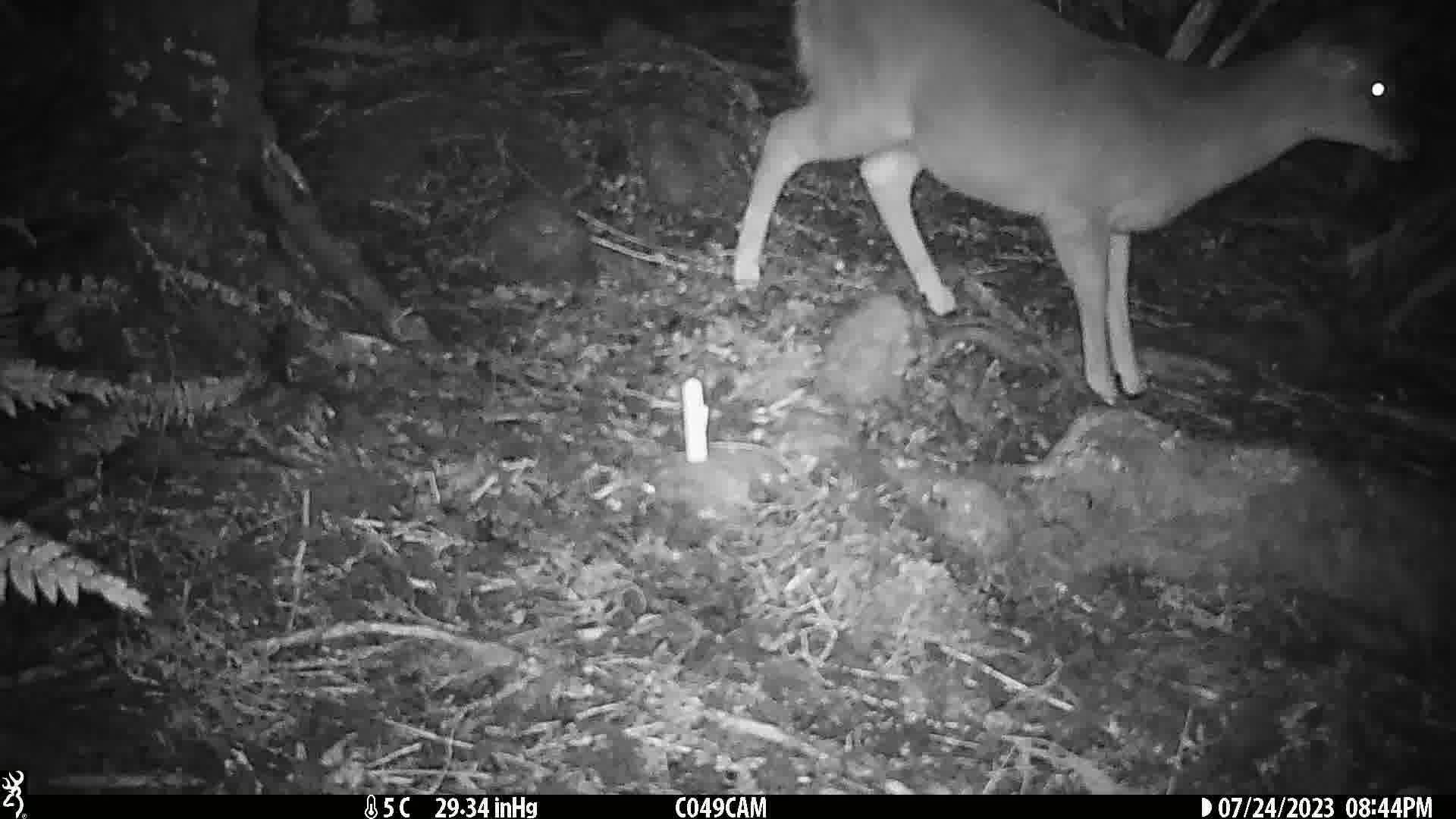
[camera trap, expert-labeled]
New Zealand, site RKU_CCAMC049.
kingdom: Animalia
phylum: Chordata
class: Mammalia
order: Artiodactyla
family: Cervidae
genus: Odocoileus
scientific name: Odocoileus virginianus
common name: white-tailed deer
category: white tailed deer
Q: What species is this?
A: White tailed deer (white-tailed deer) (Odocoileus virginianus).